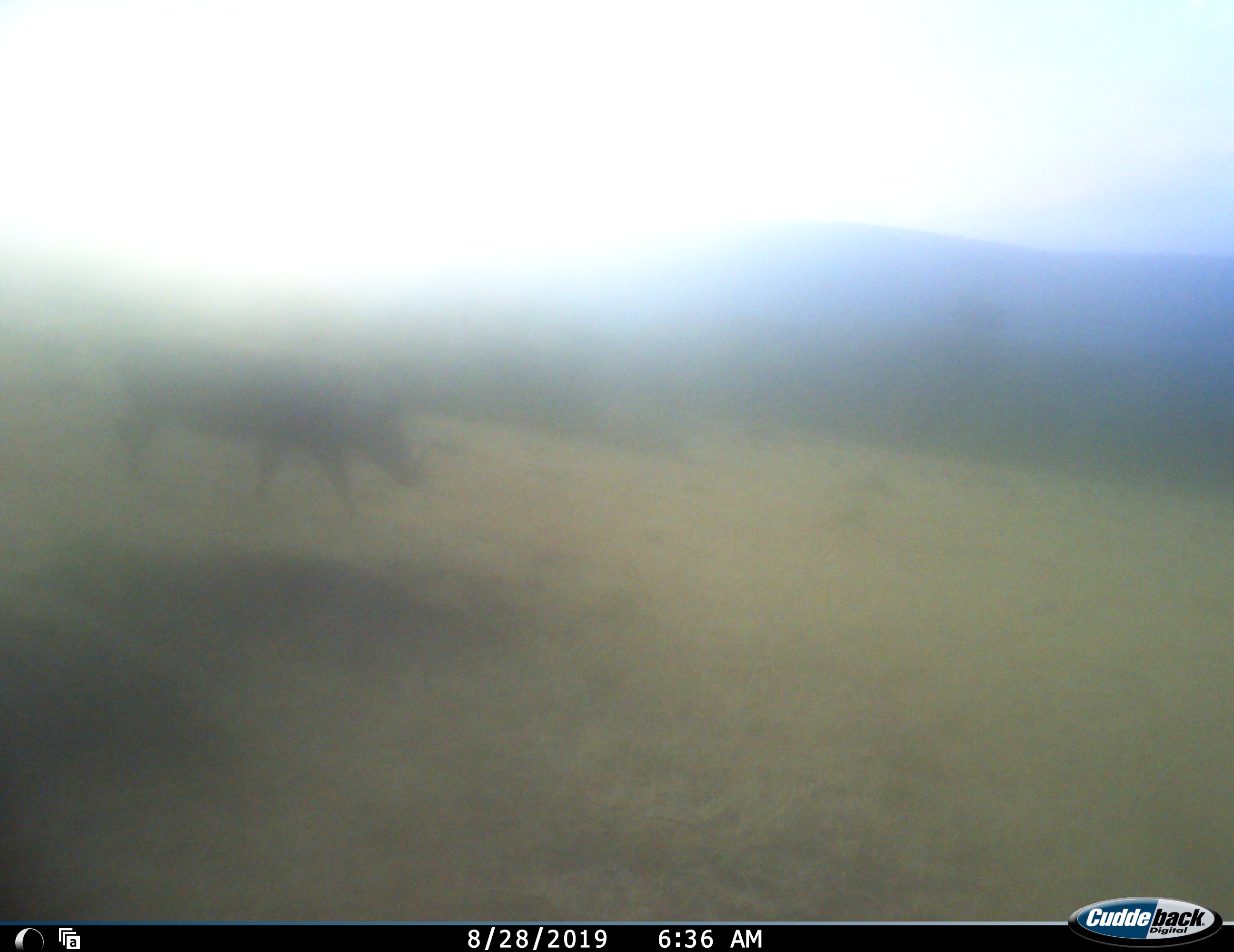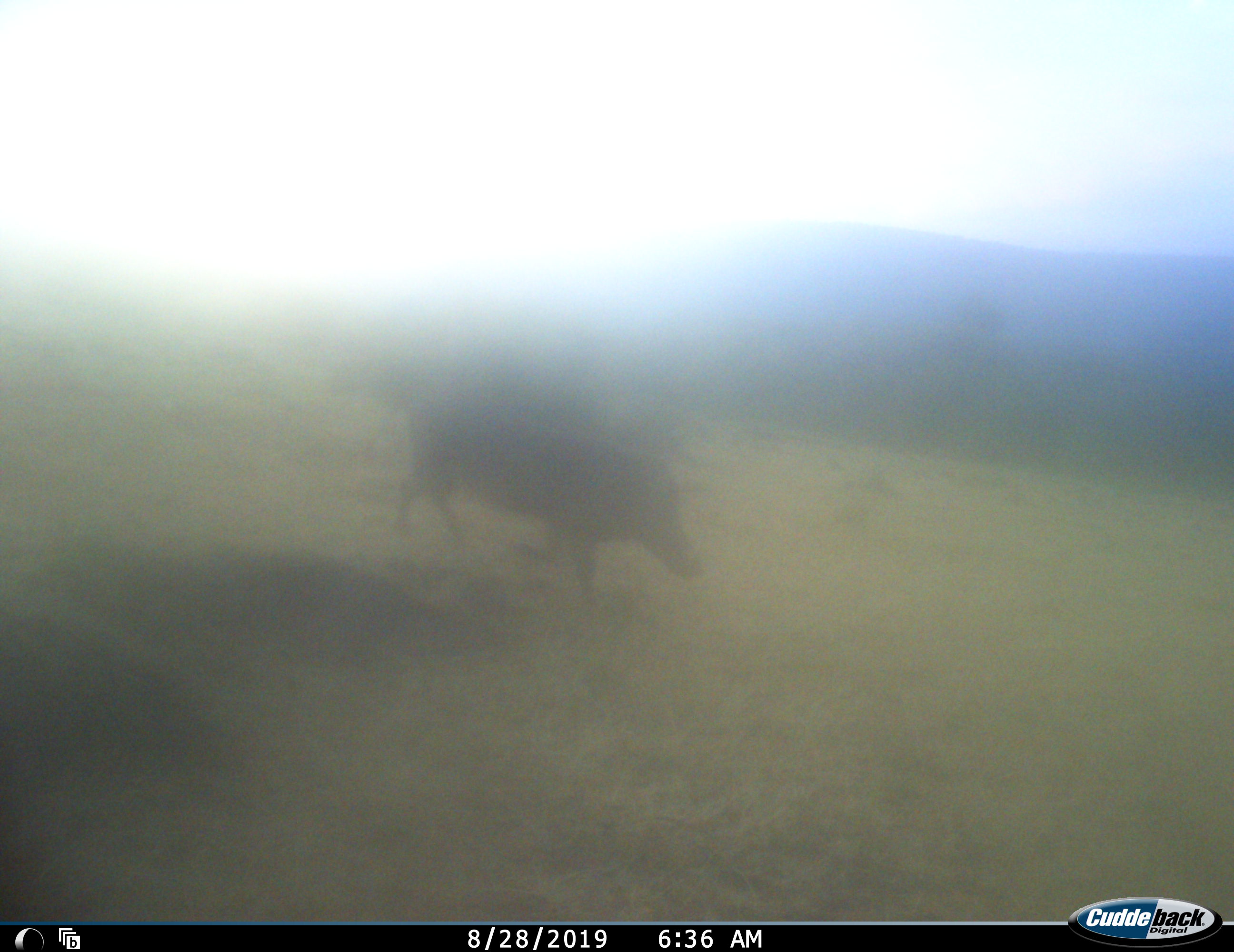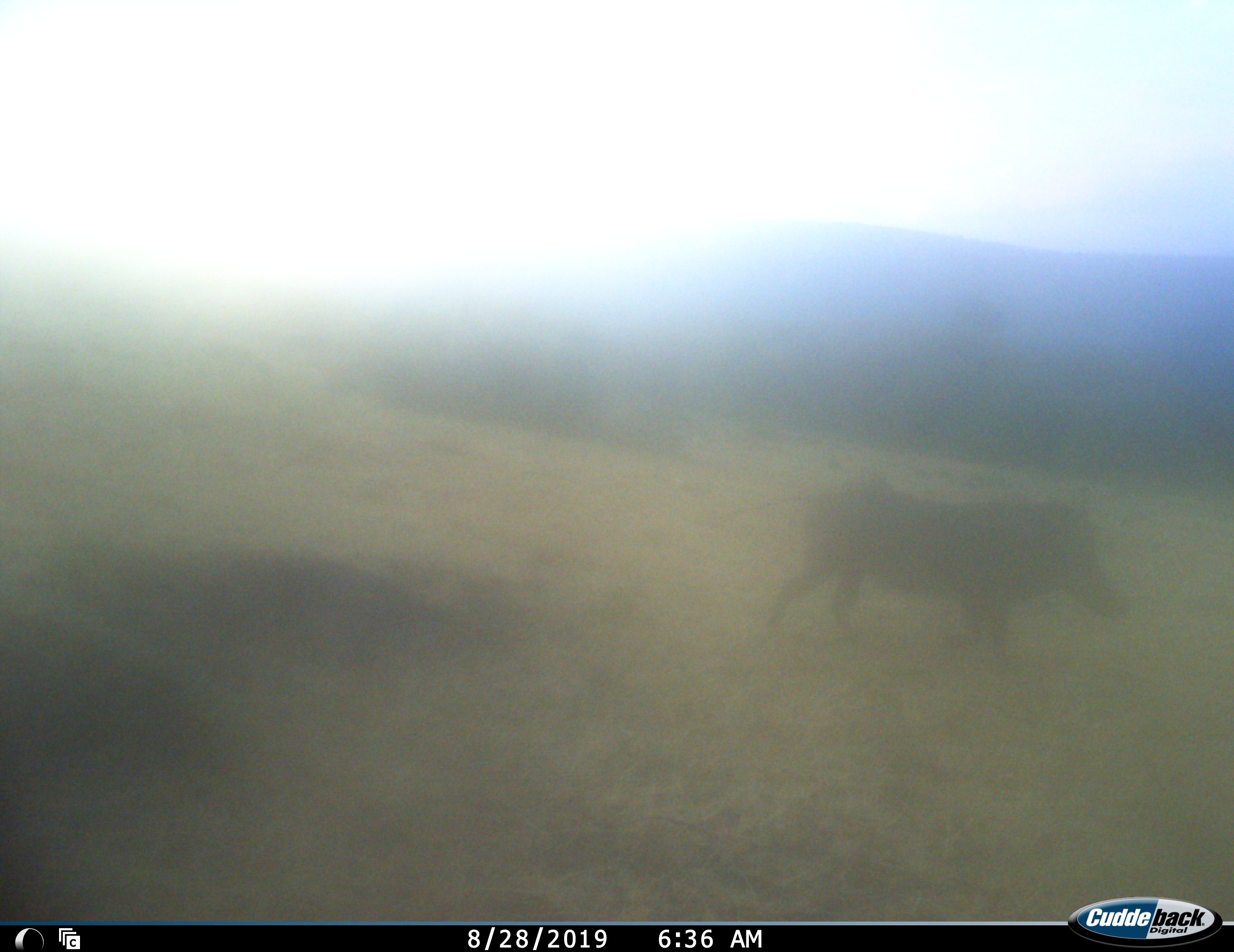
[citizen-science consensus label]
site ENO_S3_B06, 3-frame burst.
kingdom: Animalia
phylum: Chordata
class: Mammalia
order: Artiodactyla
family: Suidae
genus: Phacochoerus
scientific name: Phacochoerus africanus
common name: warthog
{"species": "warthog (Phacochoerus africanus)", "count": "1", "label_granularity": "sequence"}